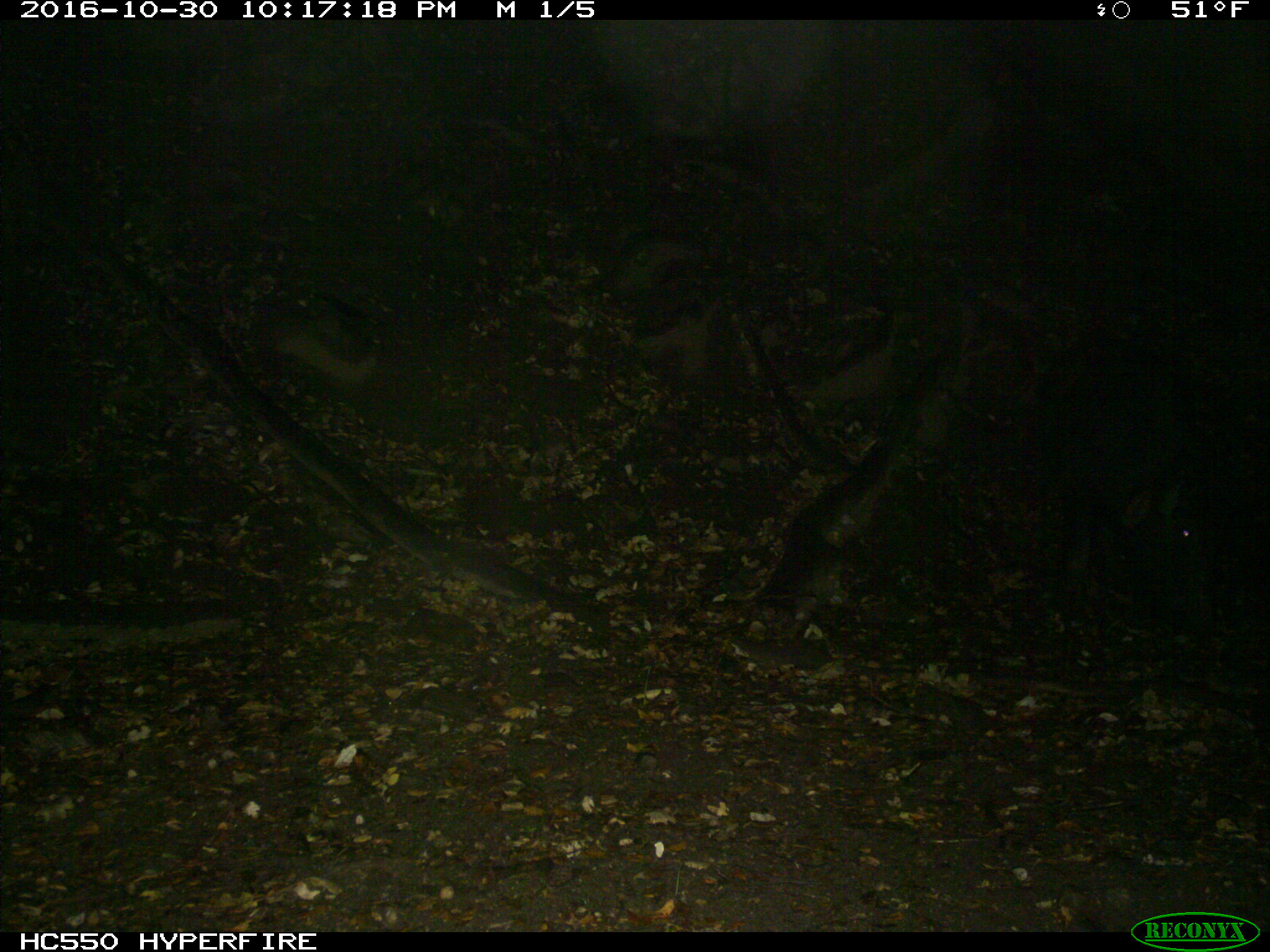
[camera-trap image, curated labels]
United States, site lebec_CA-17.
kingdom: Animalia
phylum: Chordata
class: Mammalia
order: Artiodactyla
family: Suidae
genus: Sus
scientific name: Sus scrofa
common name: wild boar